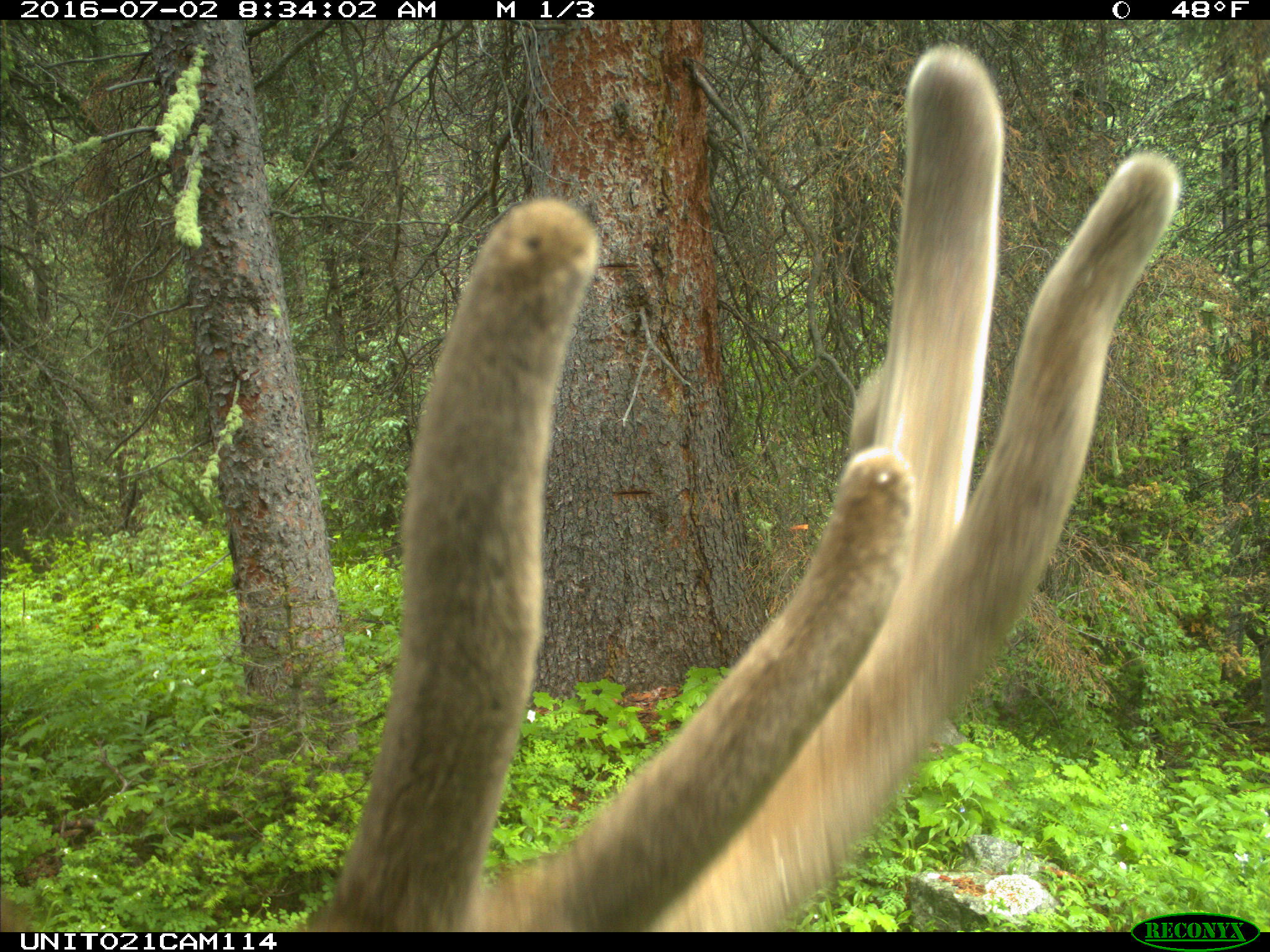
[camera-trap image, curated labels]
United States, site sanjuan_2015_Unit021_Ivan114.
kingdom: Animalia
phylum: Chordata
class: Mammalia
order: Artiodactyla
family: Cervidae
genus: Cervus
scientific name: Cervus elaphus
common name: red deer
Cervus elaphus (red deer).